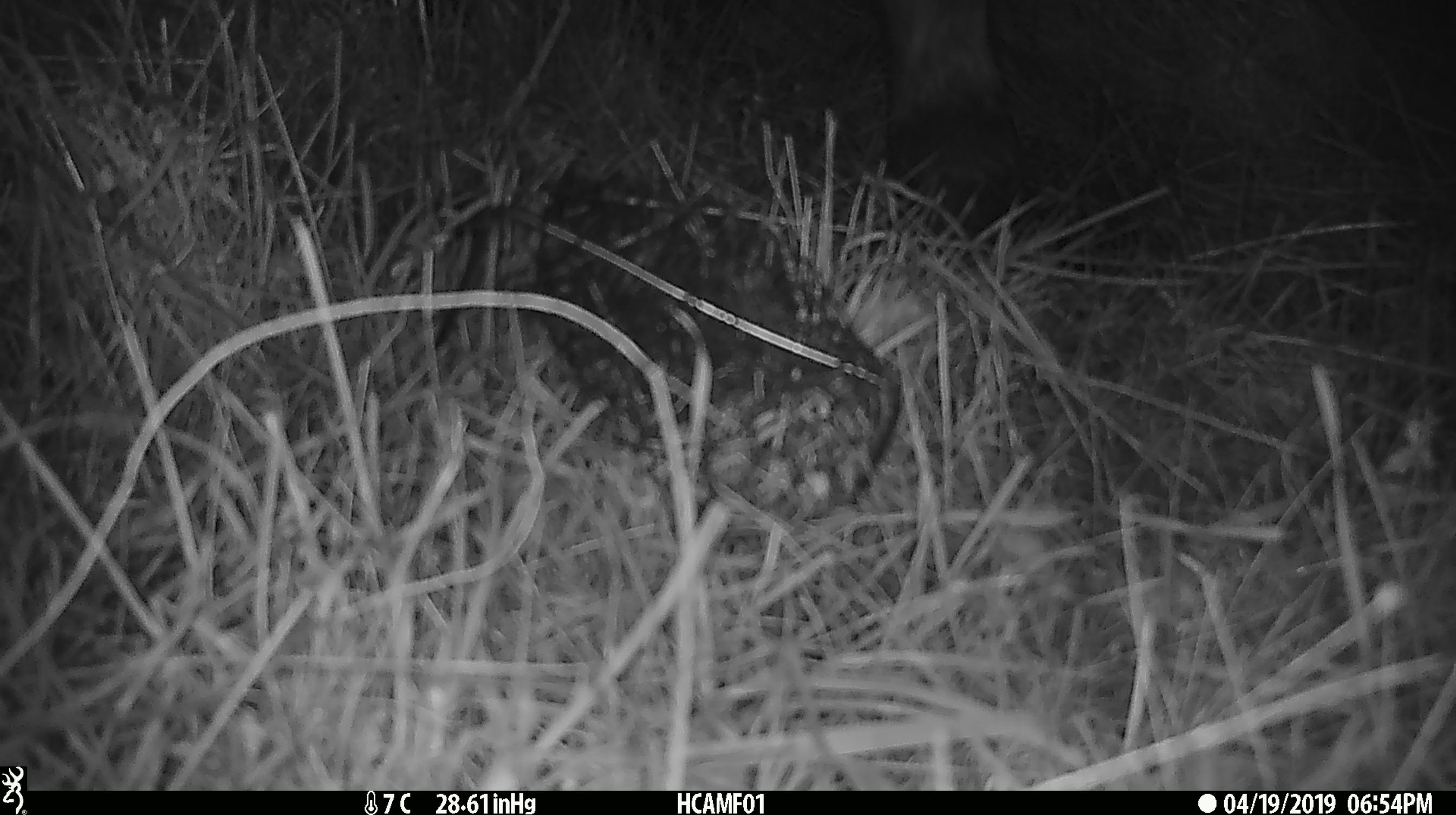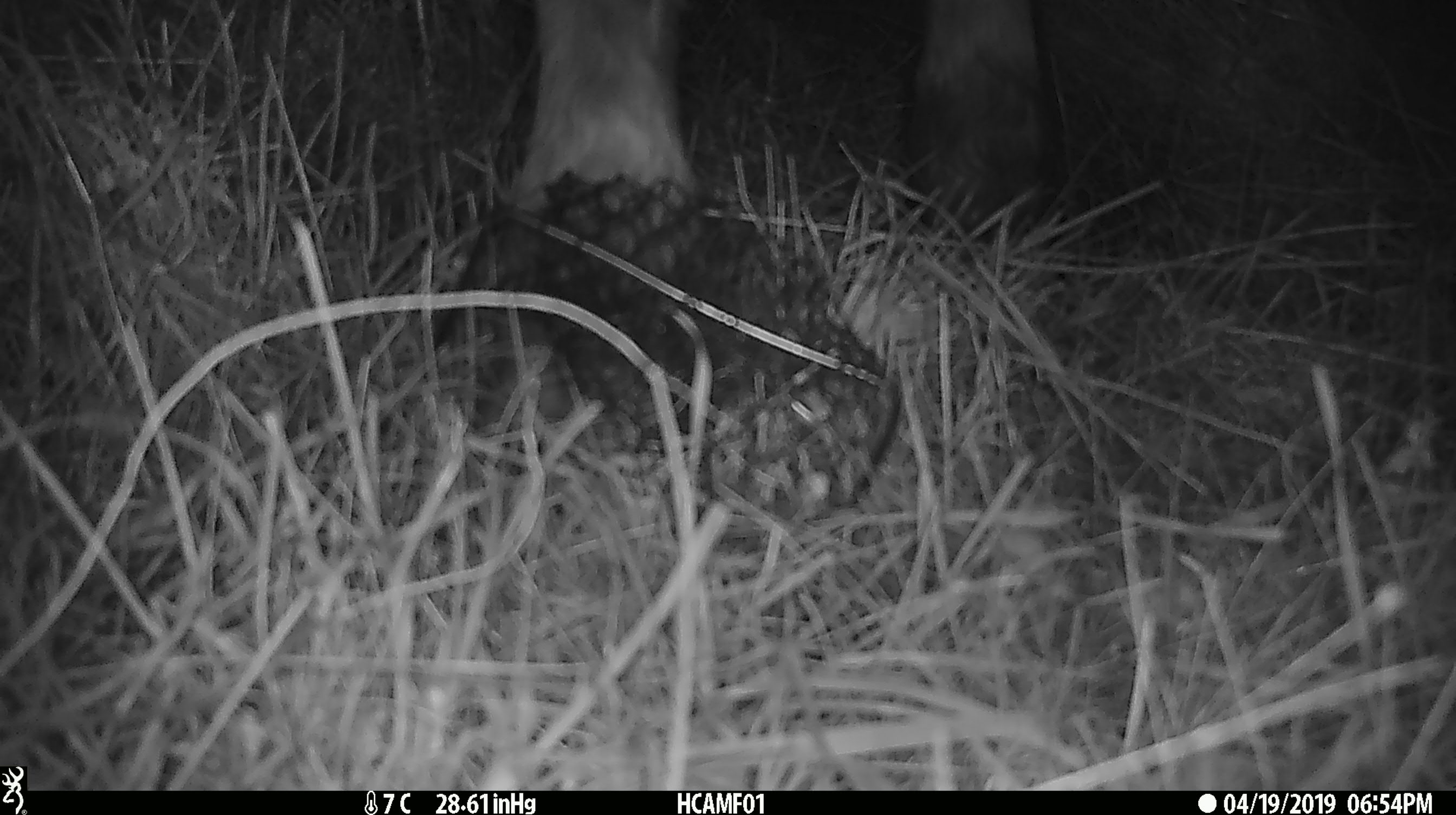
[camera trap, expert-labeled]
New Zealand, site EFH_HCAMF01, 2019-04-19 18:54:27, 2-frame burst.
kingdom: Animalia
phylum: Chordata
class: Mammalia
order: Artiodactyla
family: Bovidae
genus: Bos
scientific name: Bos taurus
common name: domestic cow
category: cow